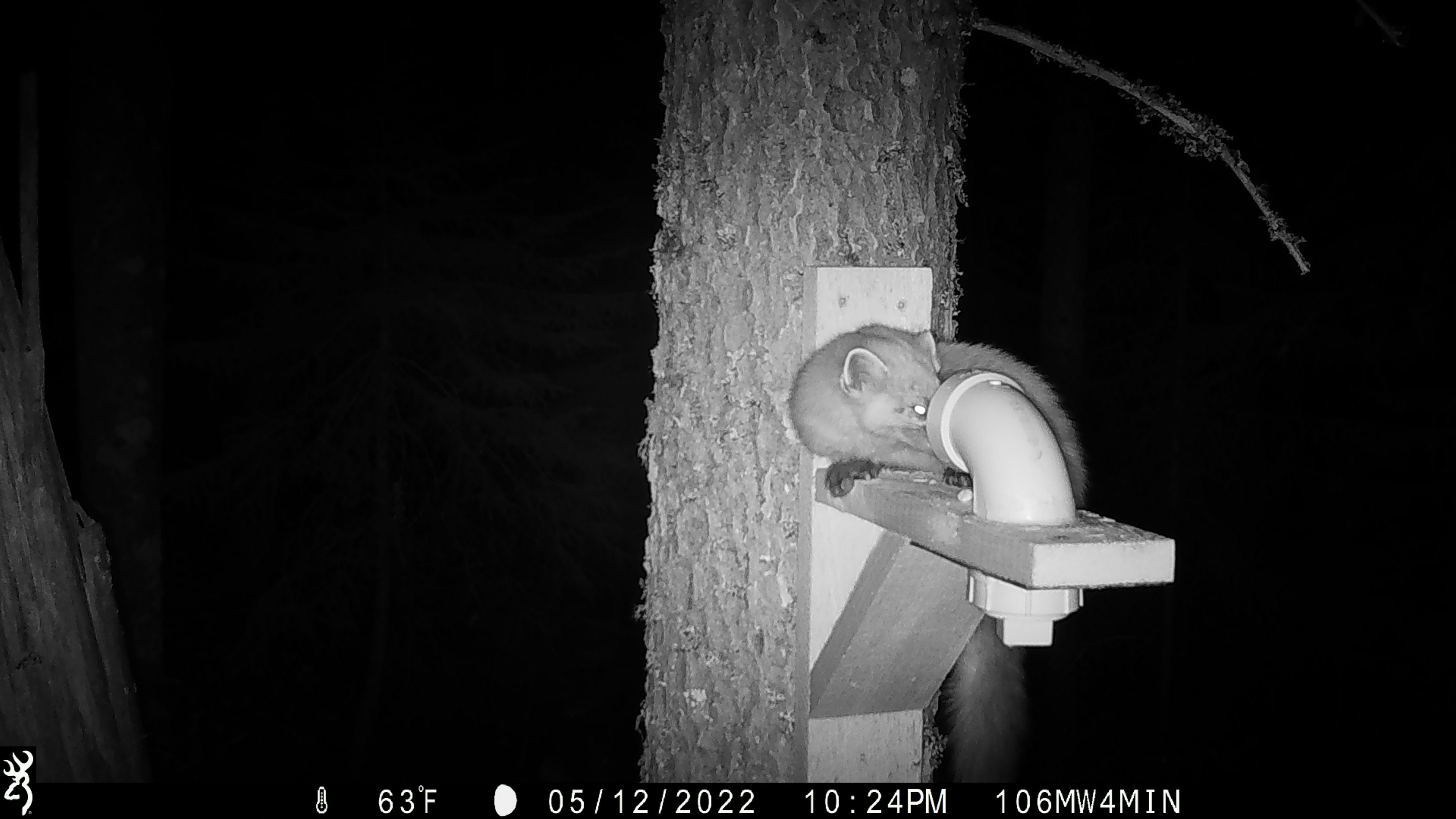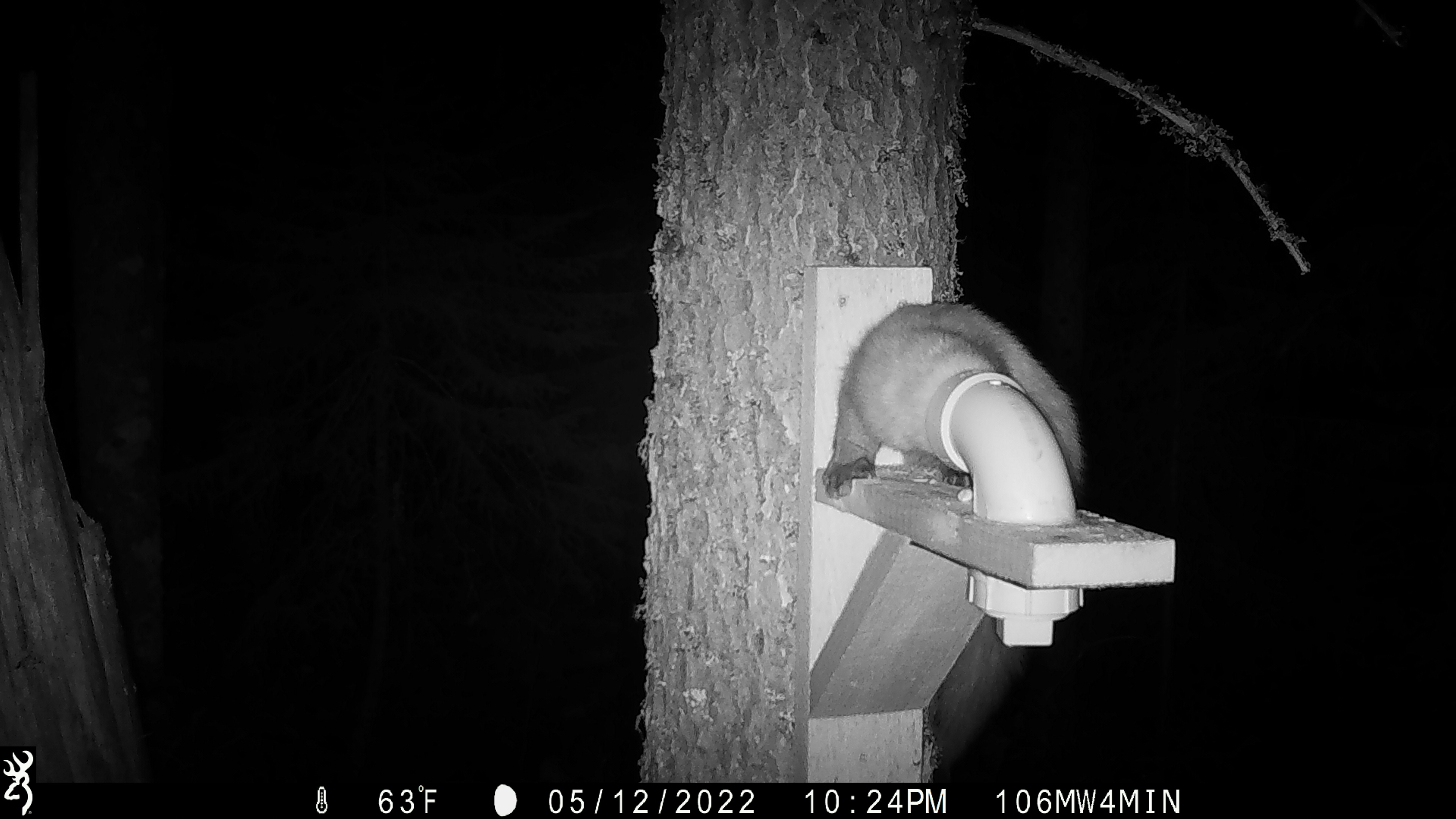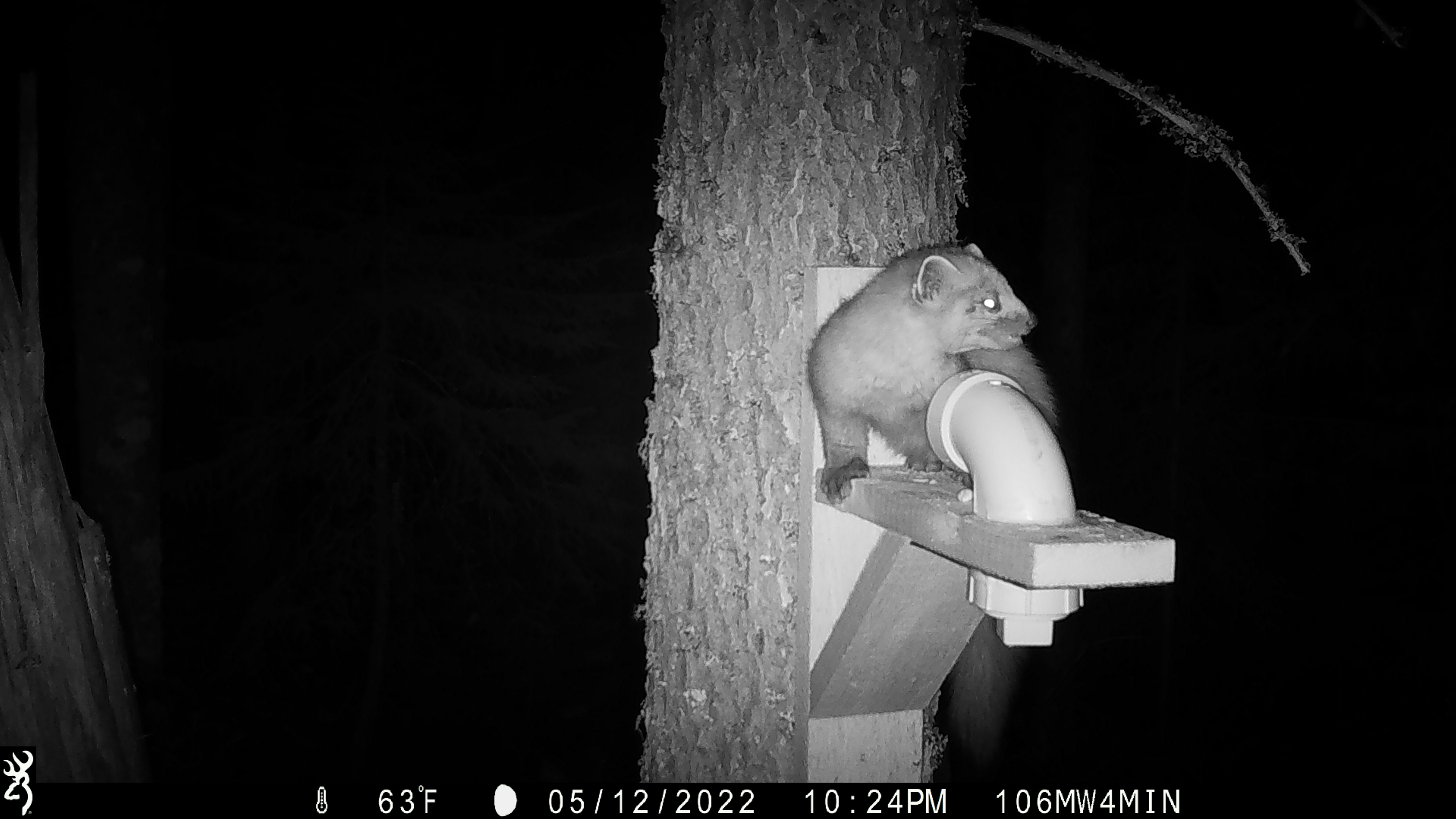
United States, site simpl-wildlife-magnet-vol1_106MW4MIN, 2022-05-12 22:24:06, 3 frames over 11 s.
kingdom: Animalia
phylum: Chordata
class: Mammalia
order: Carnivora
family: Mustelidae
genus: Martes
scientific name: Martes americana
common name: american marten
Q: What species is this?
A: American marten (Martes americana).